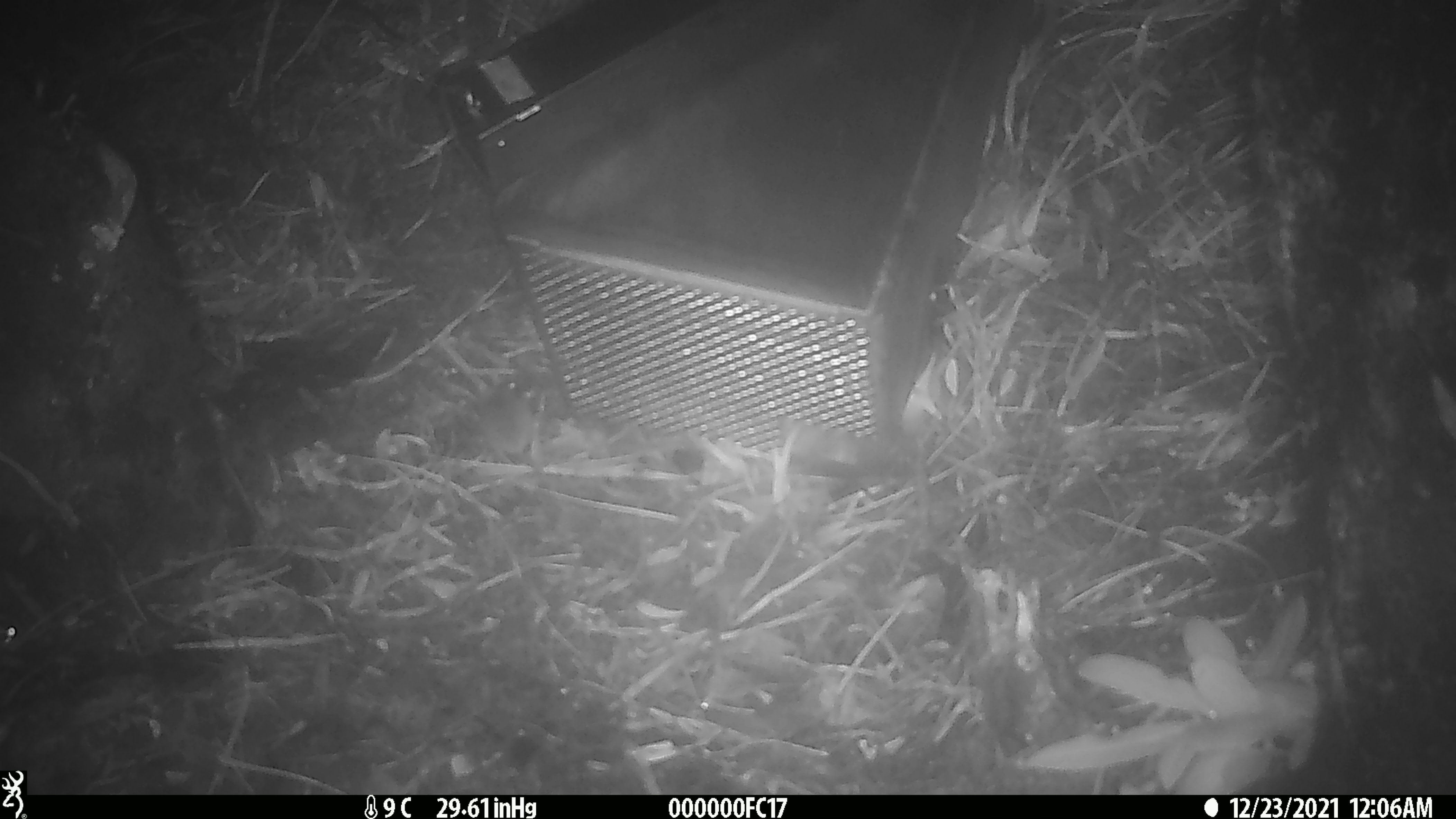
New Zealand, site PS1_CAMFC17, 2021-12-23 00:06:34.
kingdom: Animalia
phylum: Chordata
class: Mammalia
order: Rodentia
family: Muridae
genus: Mus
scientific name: Mus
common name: mouse